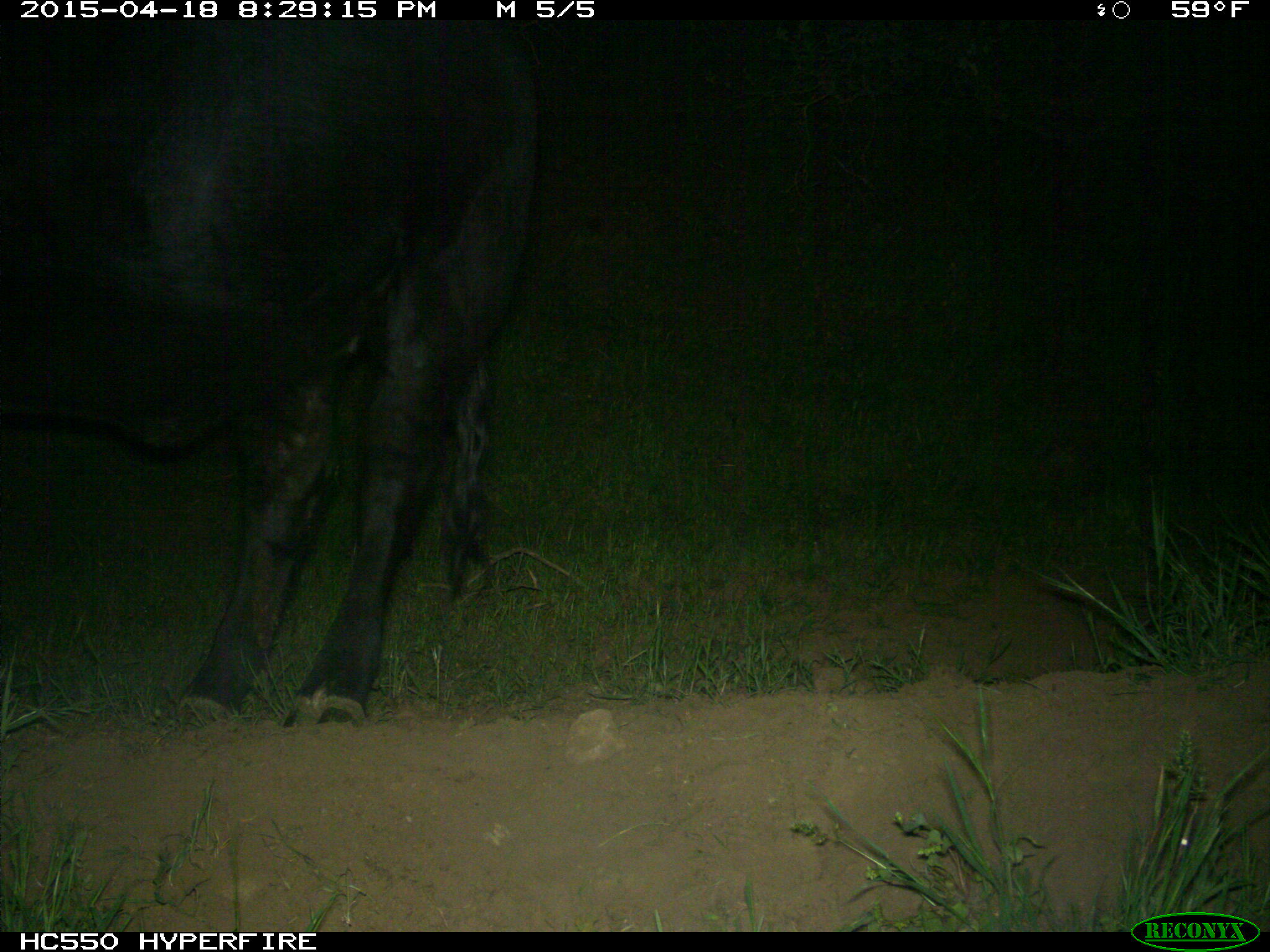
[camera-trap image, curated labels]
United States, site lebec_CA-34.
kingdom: Animalia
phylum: Chordata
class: Mammalia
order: Artiodactyla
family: Bovidae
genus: Bos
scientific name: Bos taurus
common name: domestic cow